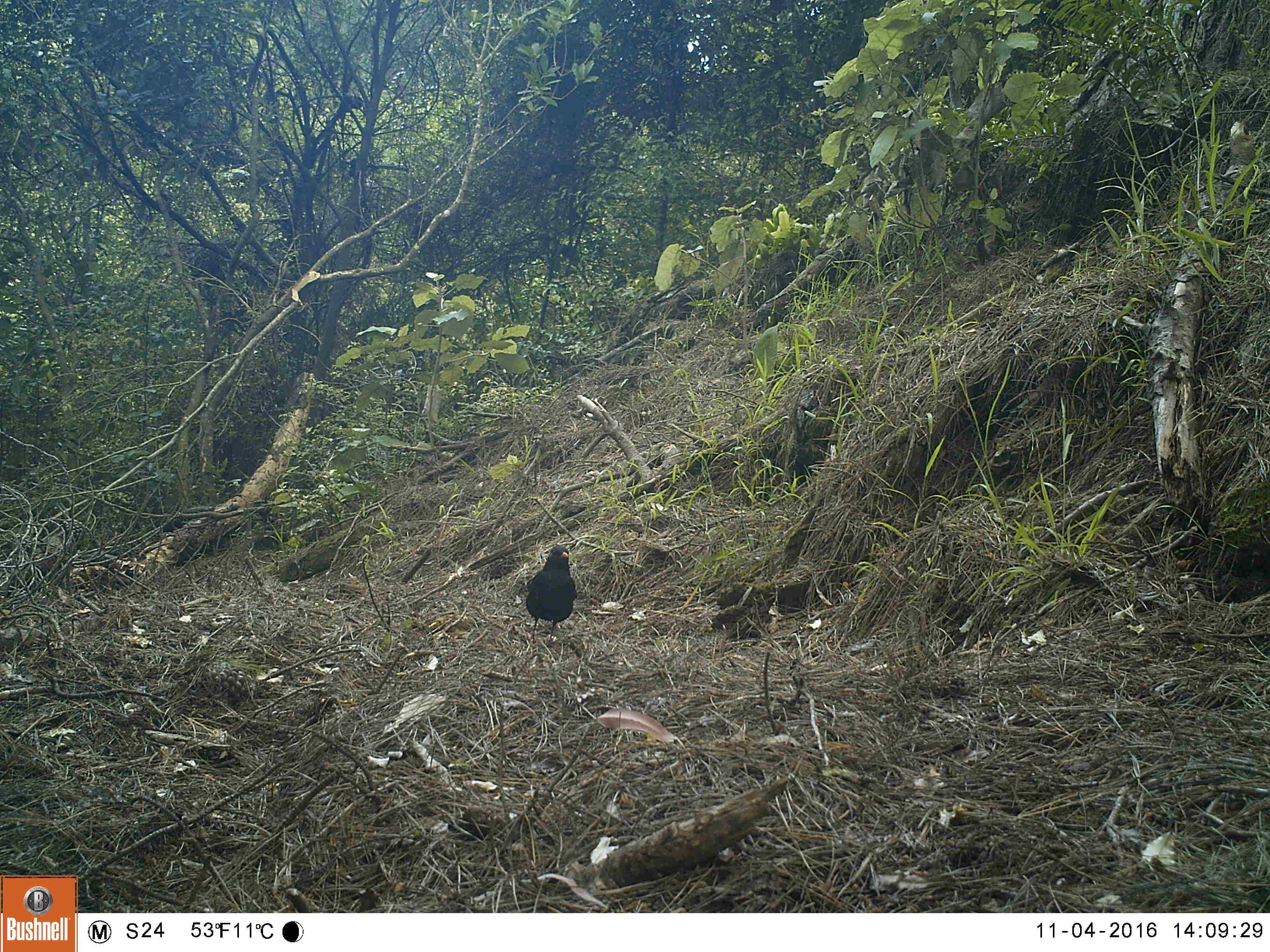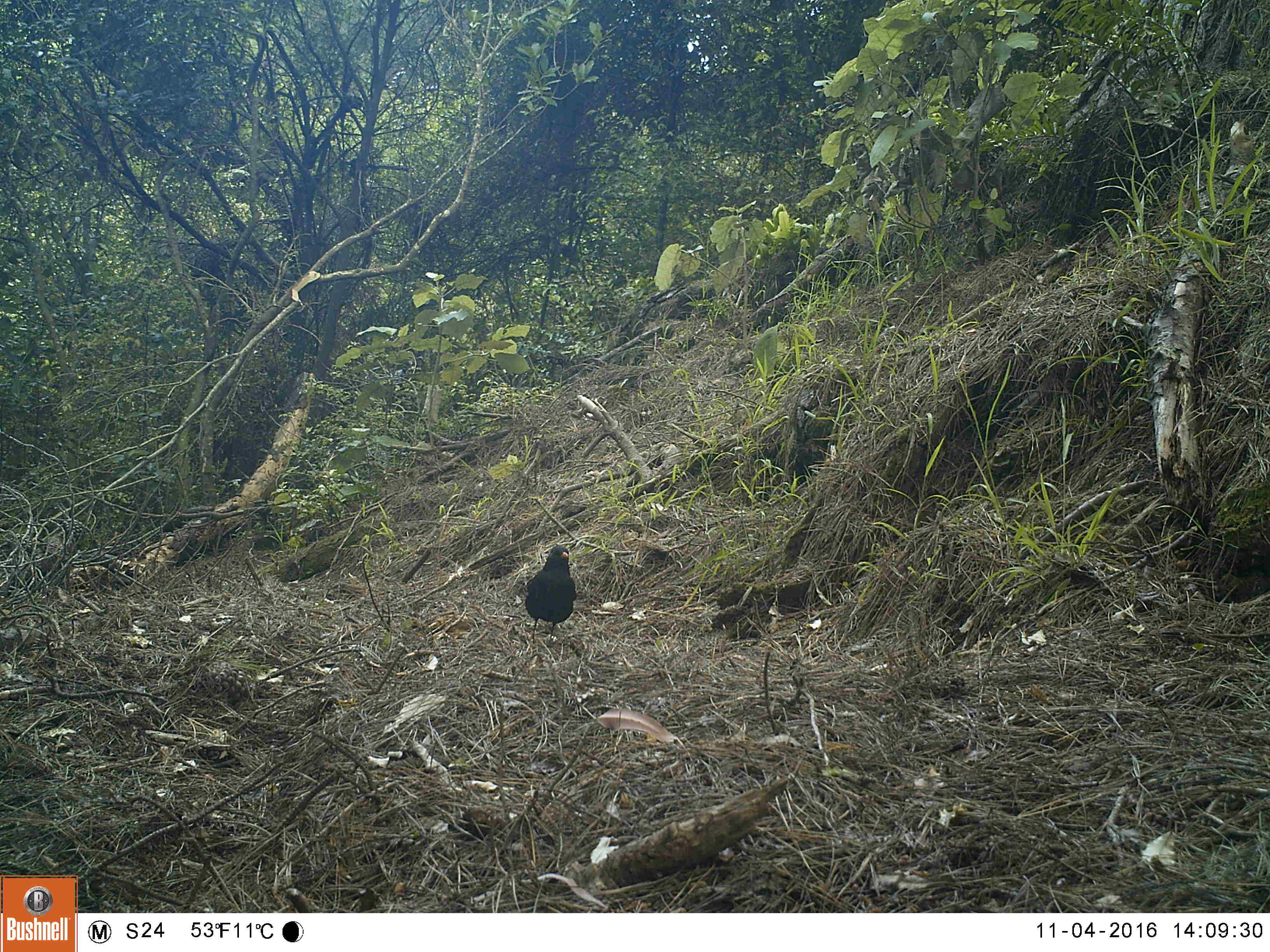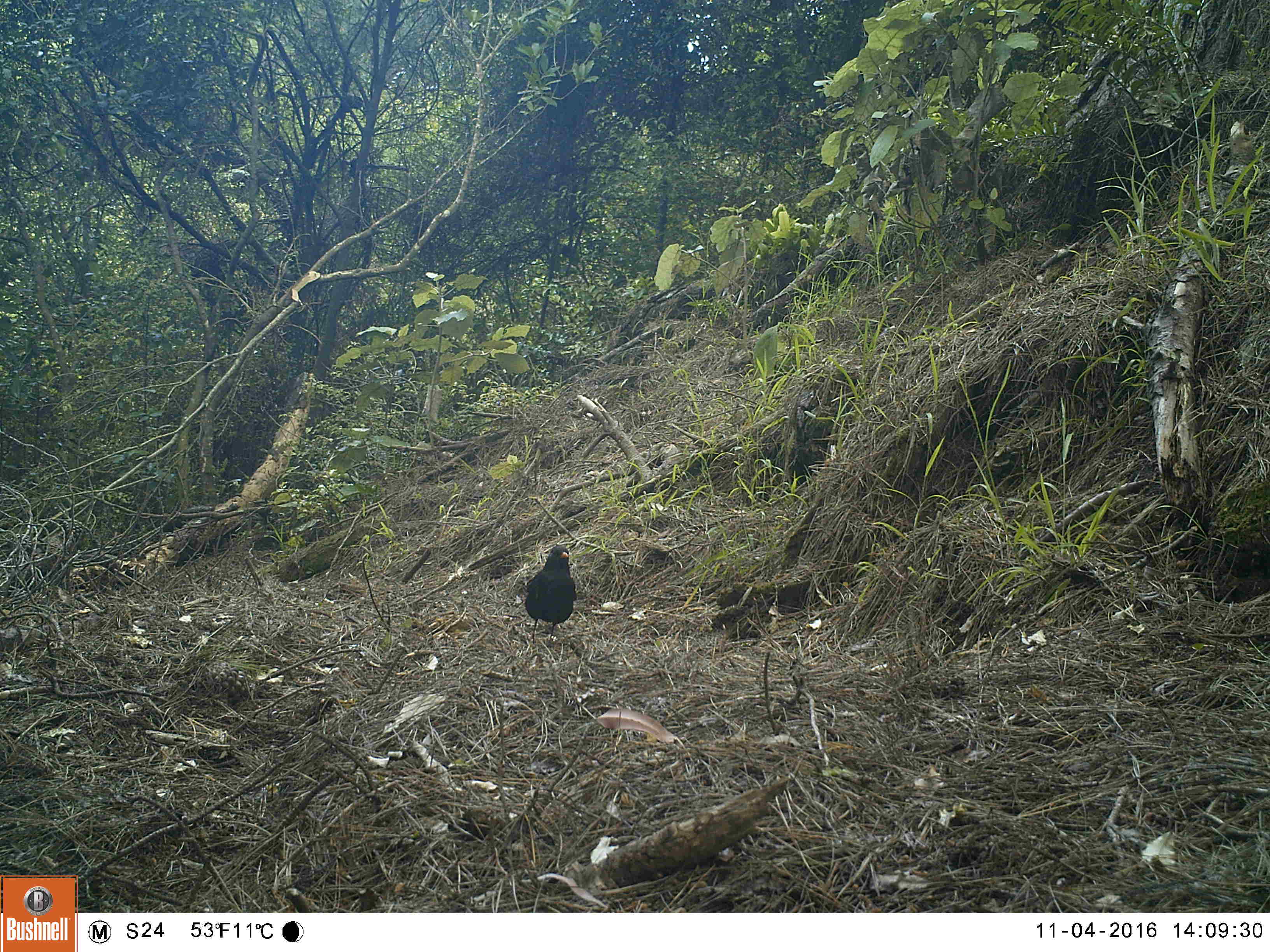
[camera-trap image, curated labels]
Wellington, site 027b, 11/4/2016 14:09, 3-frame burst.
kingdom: Animalia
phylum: Chordata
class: Aves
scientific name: Aves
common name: bird